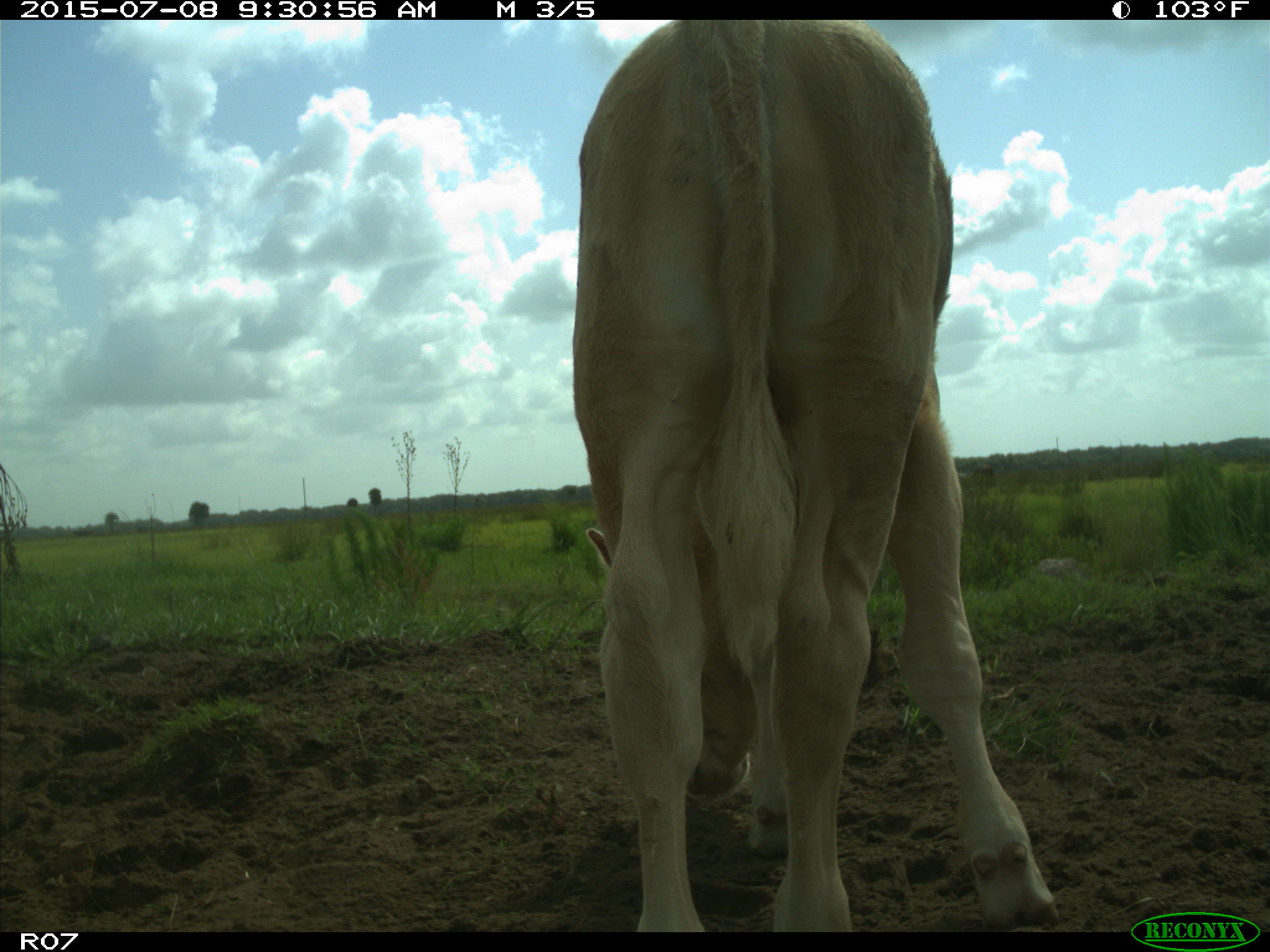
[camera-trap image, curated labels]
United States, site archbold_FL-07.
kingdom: Animalia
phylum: Chordata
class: Mammalia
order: Artiodactyla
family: Bovidae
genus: Bos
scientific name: Bos taurus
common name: domestic cow